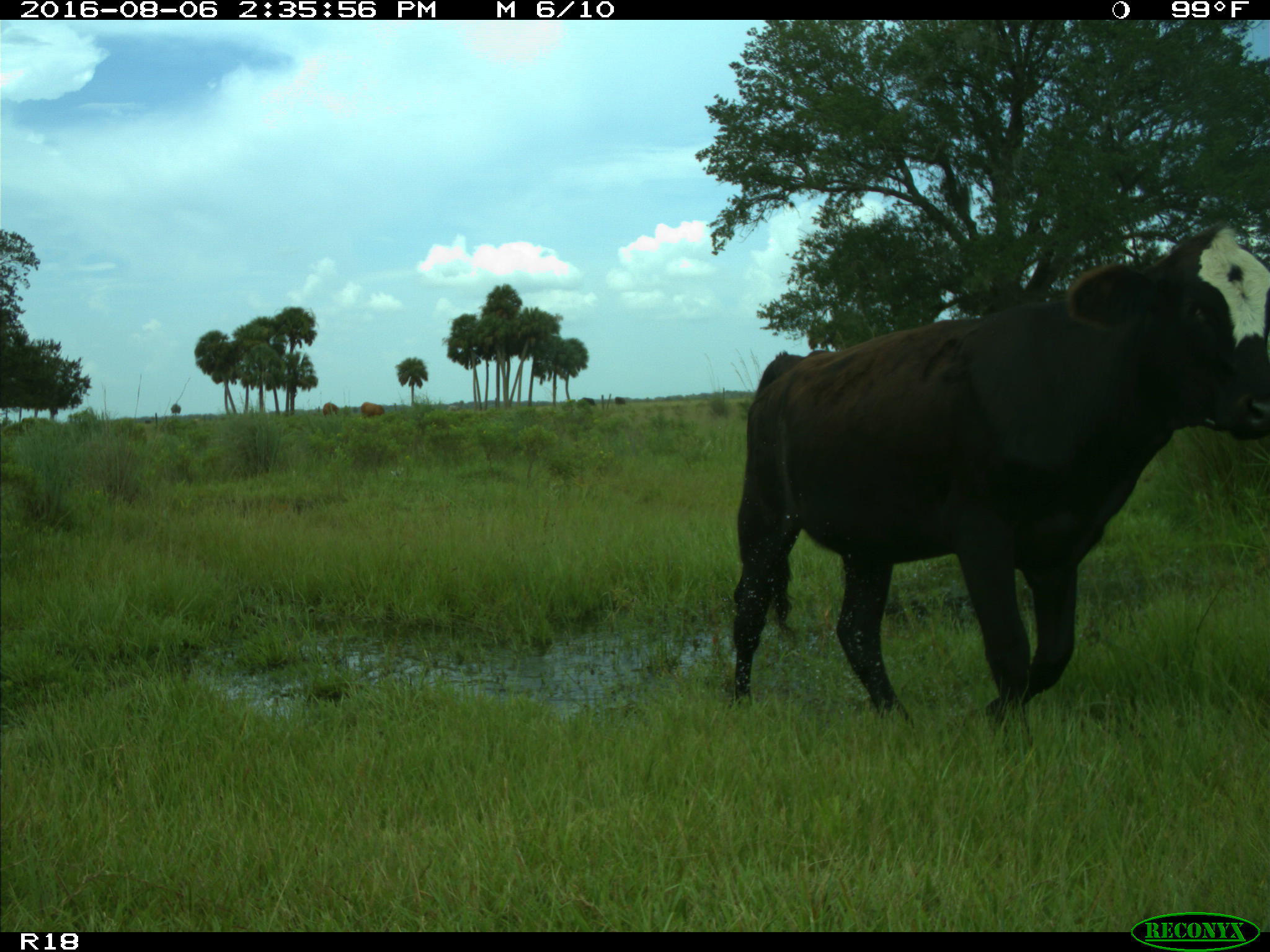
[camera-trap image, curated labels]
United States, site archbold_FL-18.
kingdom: Animalia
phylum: Chordata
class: Mammalia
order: Artiodactyla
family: Bovidae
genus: Bos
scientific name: Bos taurus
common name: domestic cow